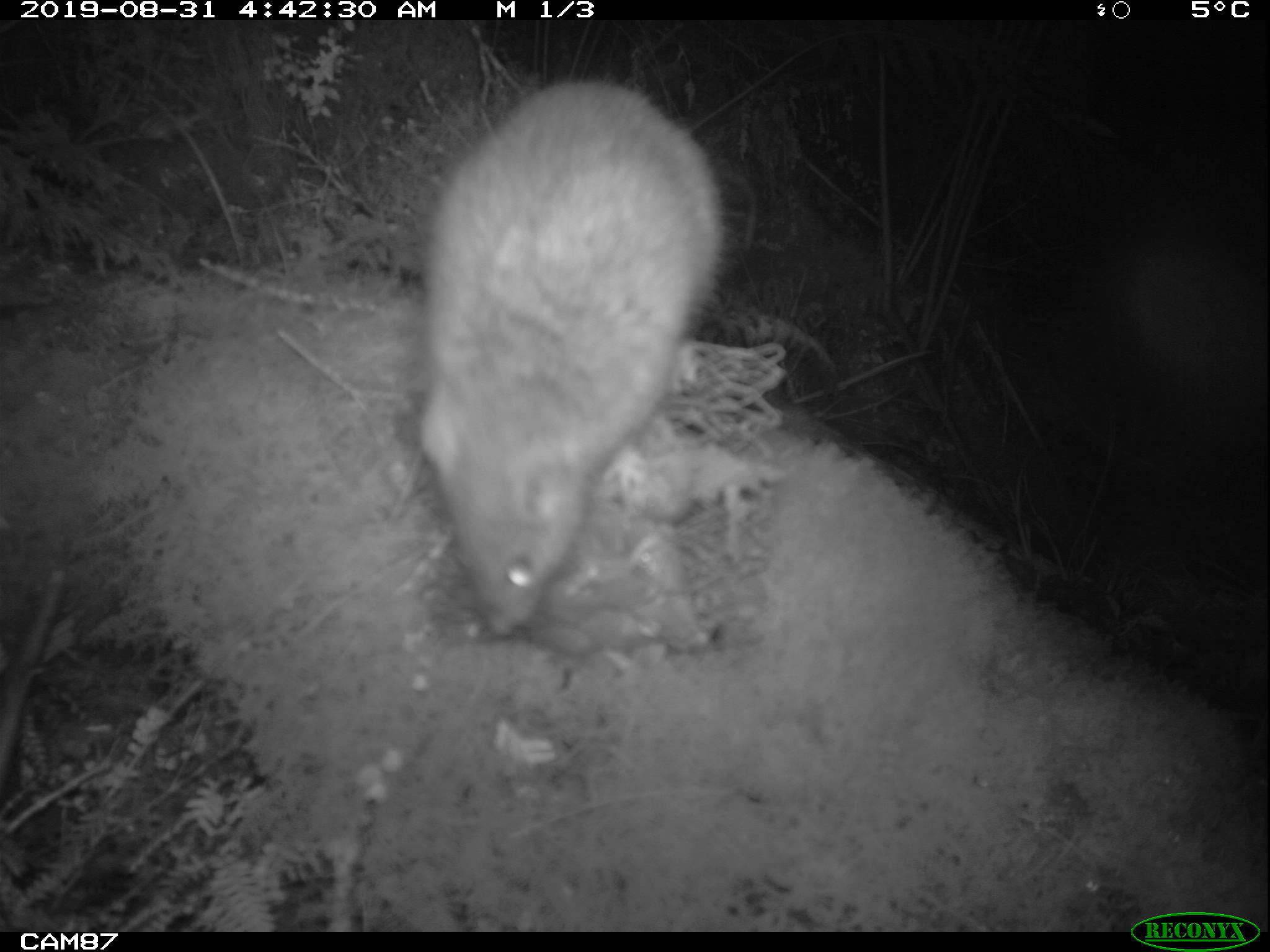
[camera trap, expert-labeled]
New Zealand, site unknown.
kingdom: Animalia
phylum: Chordata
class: Mammalia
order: Rodentia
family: Muridae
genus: Rattus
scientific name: Rattus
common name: rat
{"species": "rat (Rattus)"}